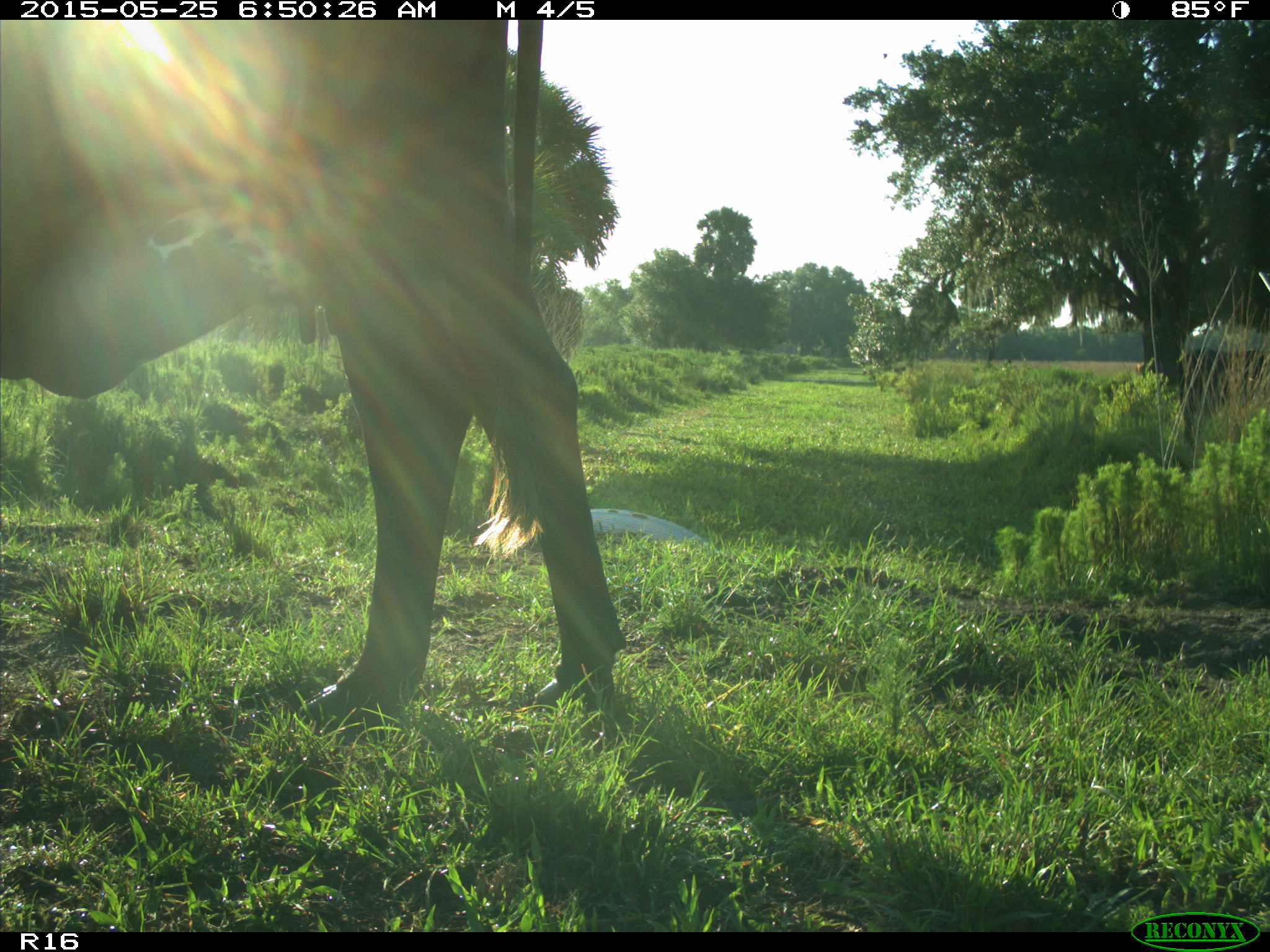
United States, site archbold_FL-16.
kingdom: Animalia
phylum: Chordata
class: Mammalia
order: Artiodactyla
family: Bovidae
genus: Bos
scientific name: Bos taurus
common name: domestic cow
Bos taurus (domestic cow).